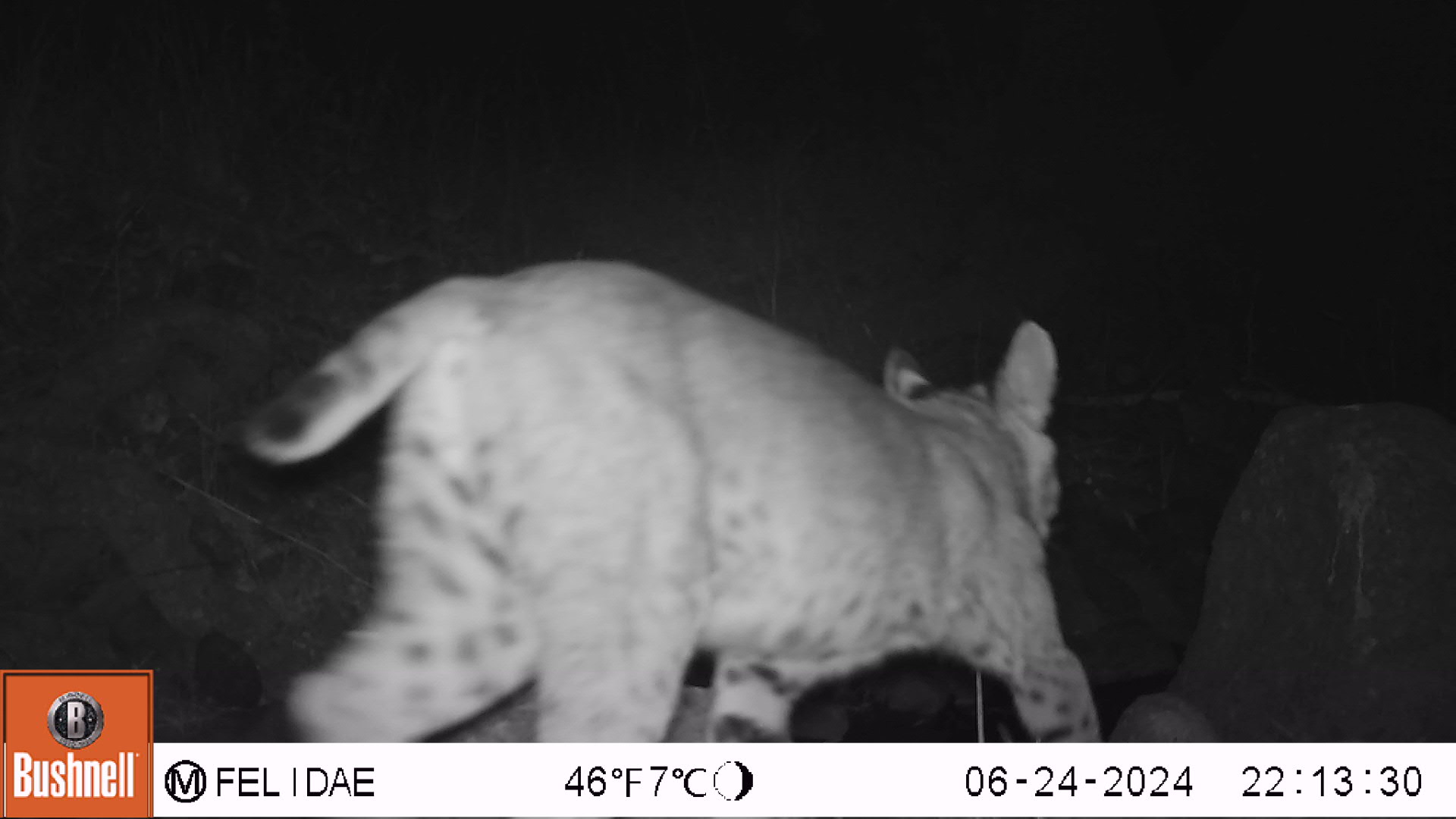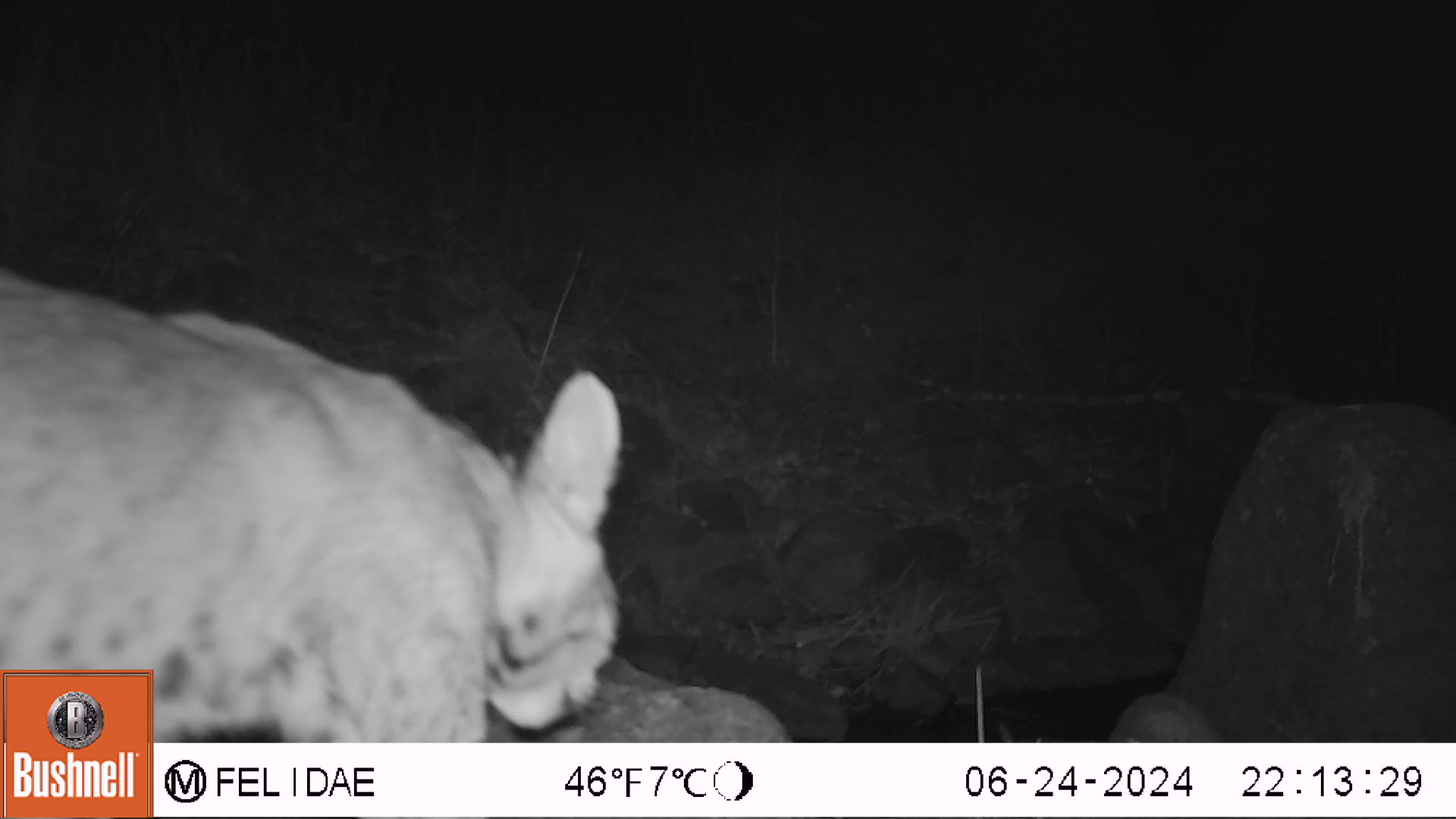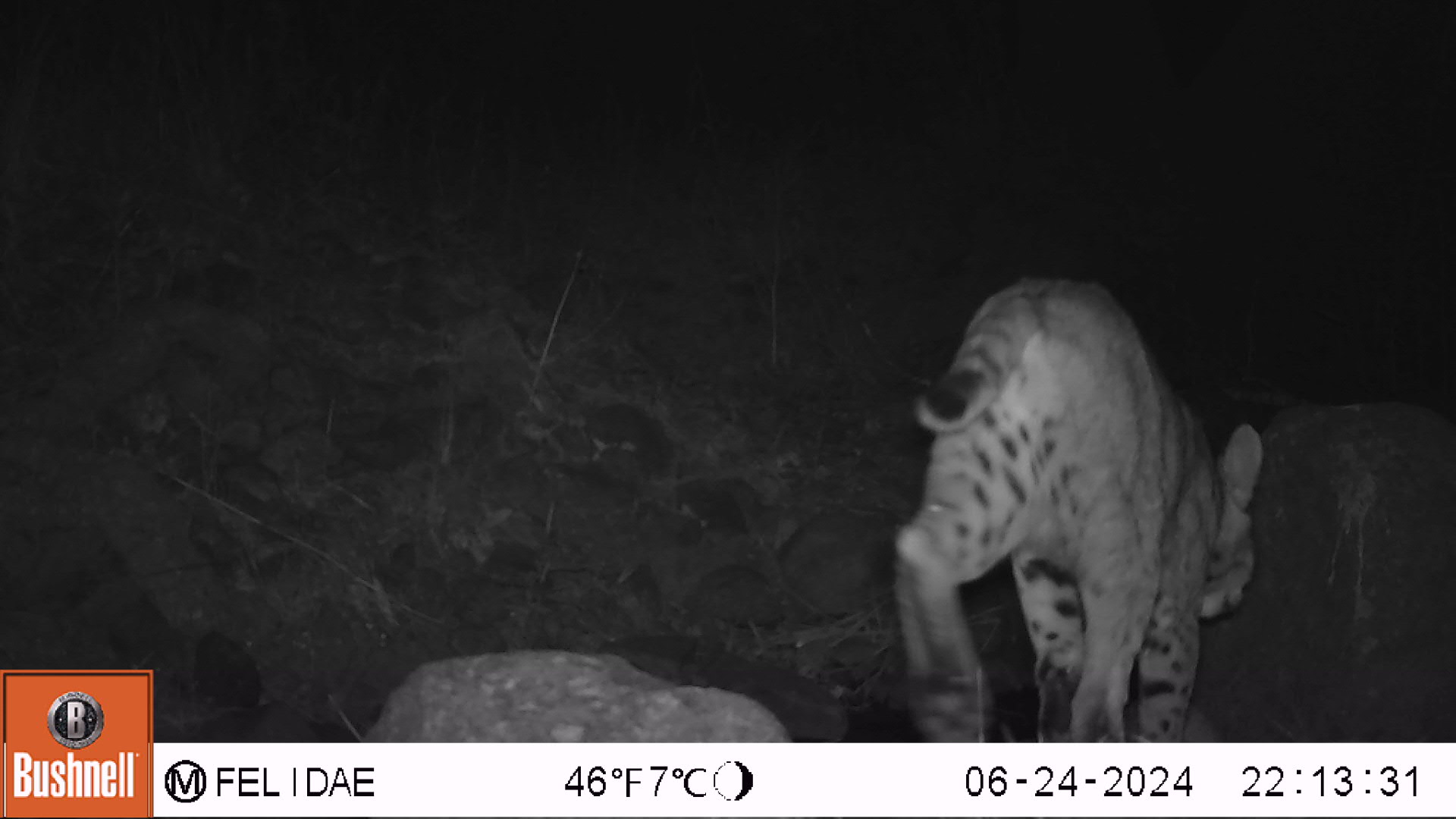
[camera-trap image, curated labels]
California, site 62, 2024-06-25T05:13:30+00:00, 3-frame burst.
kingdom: Animalia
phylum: Chordata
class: Mammalia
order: Carnivora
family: Felidae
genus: Lynx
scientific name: Lynx rufus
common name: bobcat